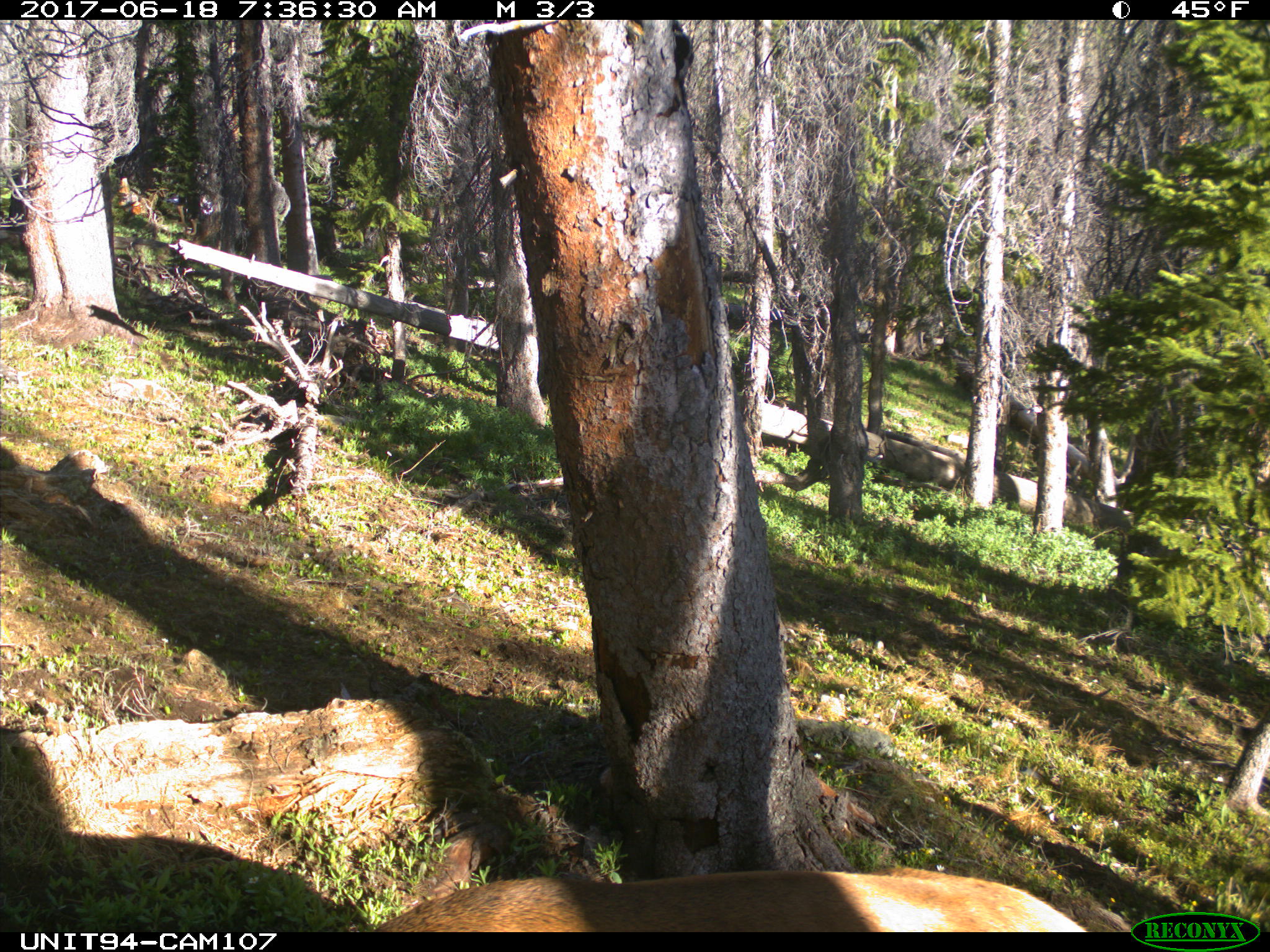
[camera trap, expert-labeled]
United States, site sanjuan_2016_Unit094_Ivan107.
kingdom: Animalia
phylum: Chordata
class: Mammalia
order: Artiodactyla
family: Cervidae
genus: Cervus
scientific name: Cervus elaphus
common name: red deer